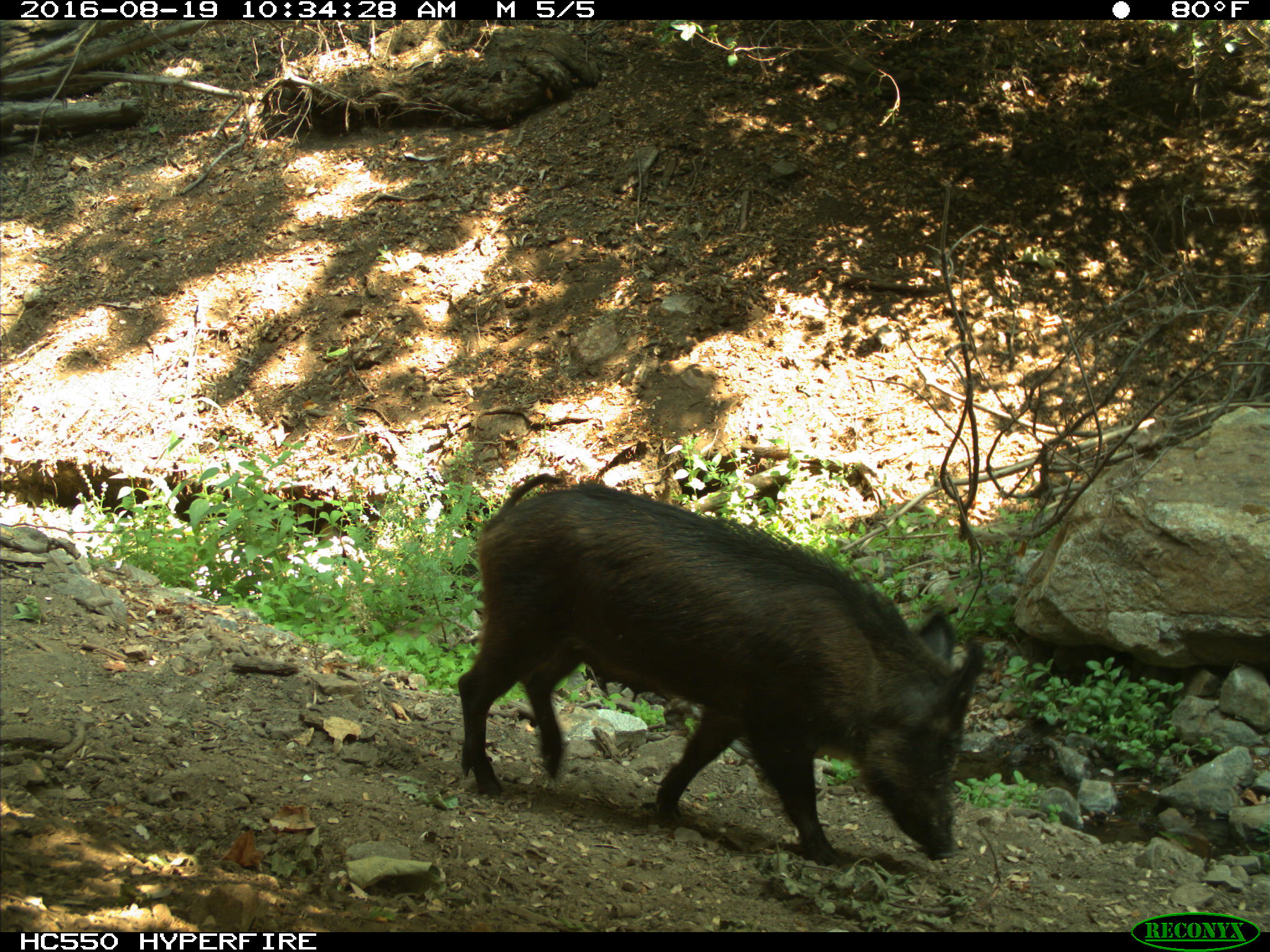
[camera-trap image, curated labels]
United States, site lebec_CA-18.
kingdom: Animalia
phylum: Chordata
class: Mammalia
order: Artiodactyla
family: Suidae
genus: Sus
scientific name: Sus scrofa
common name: wild boar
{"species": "Sus scrofa (wild boar)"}